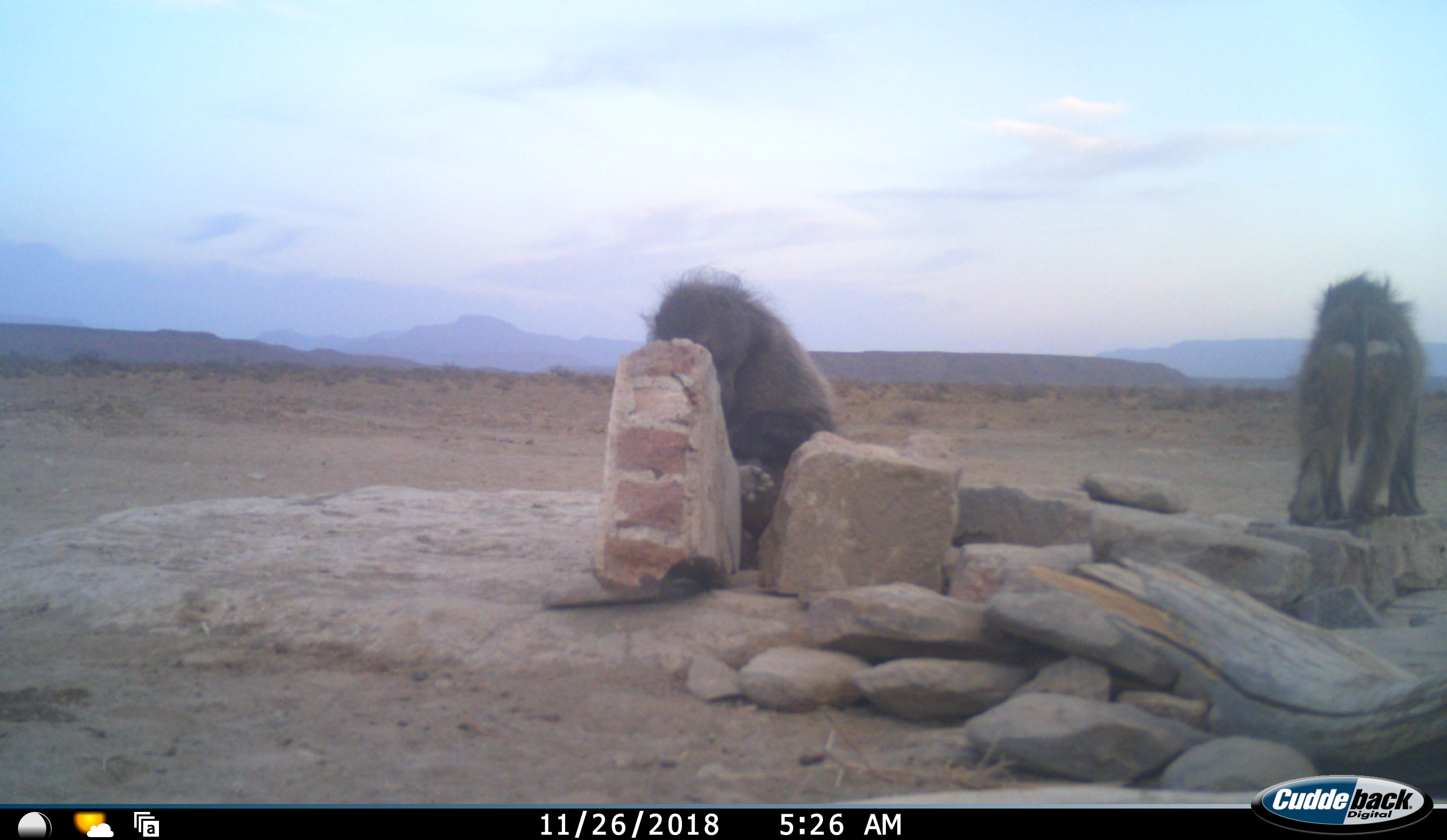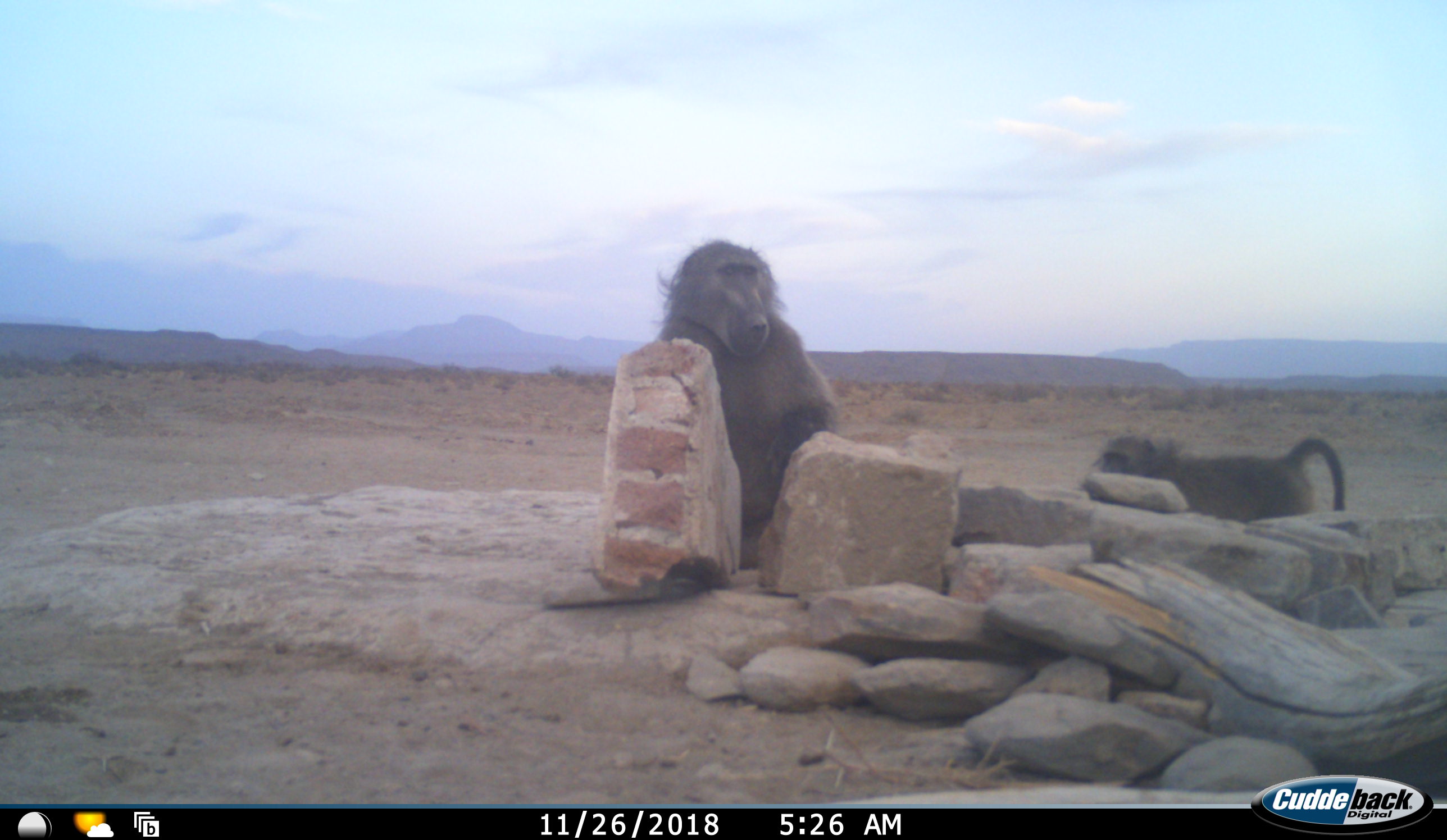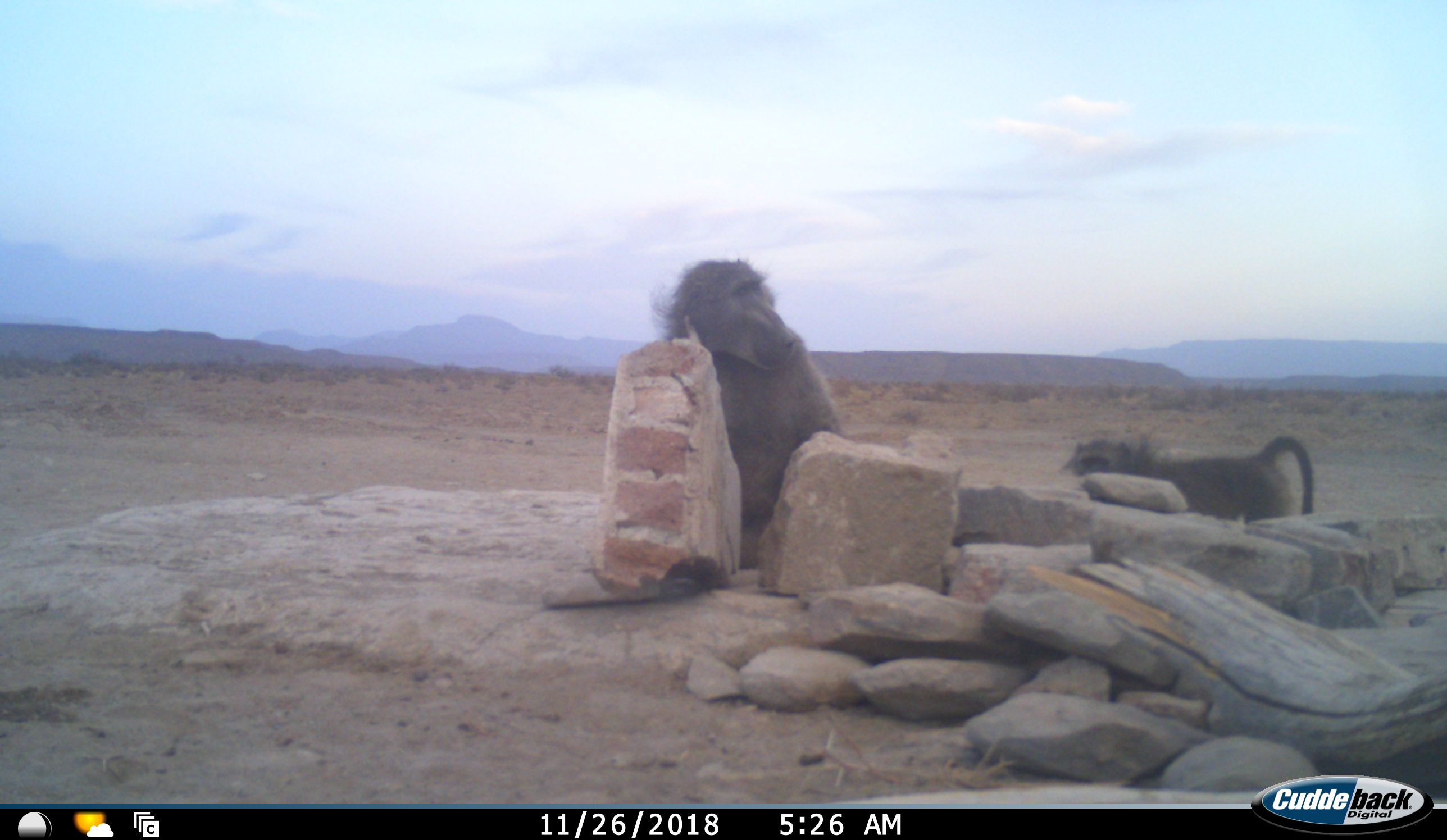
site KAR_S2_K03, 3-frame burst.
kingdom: Animalia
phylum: Chordata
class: Mammalia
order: Primates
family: Cercopithecidae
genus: Papio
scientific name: Papio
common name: baboon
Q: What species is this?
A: Baboon (Papio).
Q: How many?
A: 2.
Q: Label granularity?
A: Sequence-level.